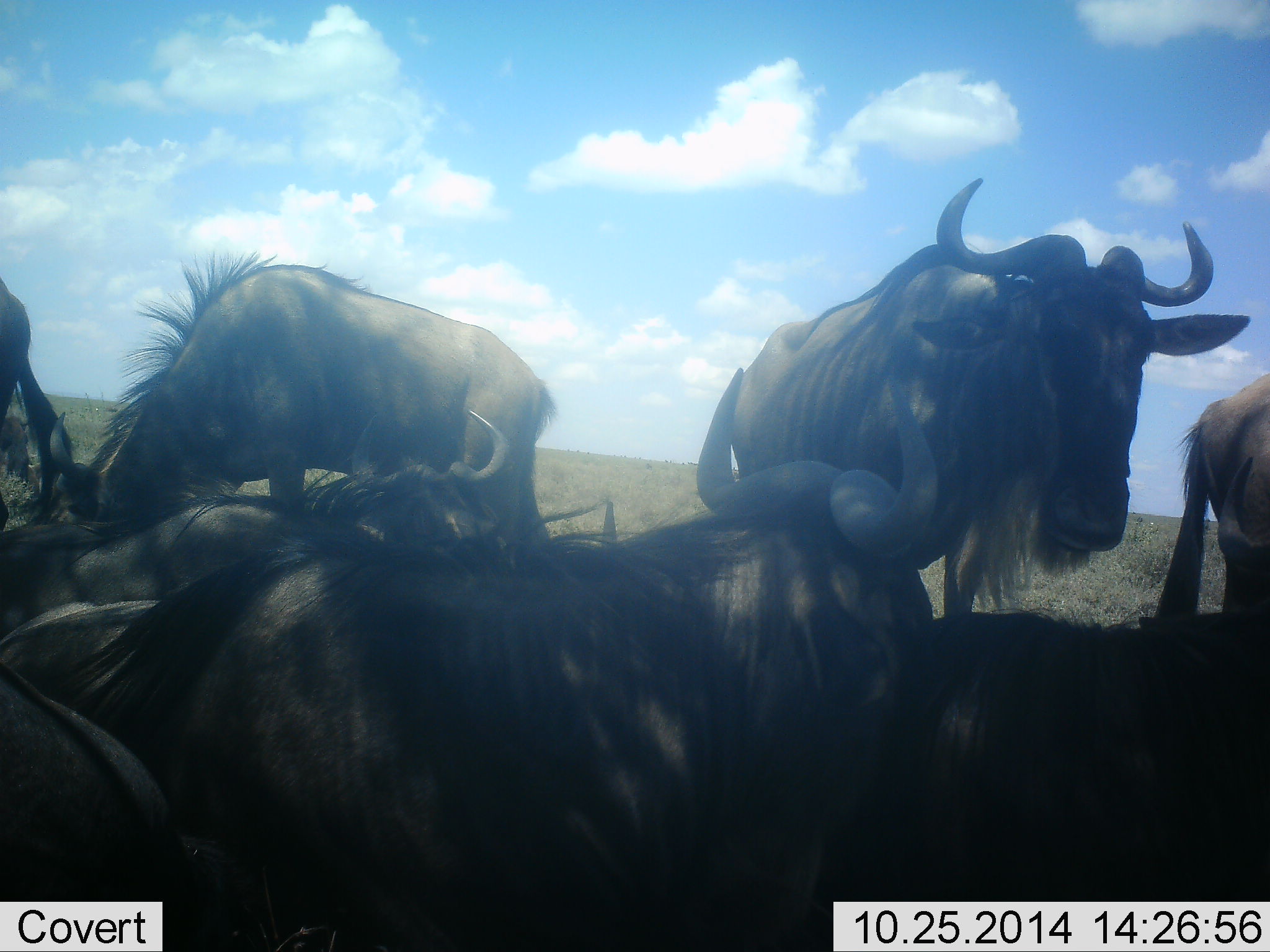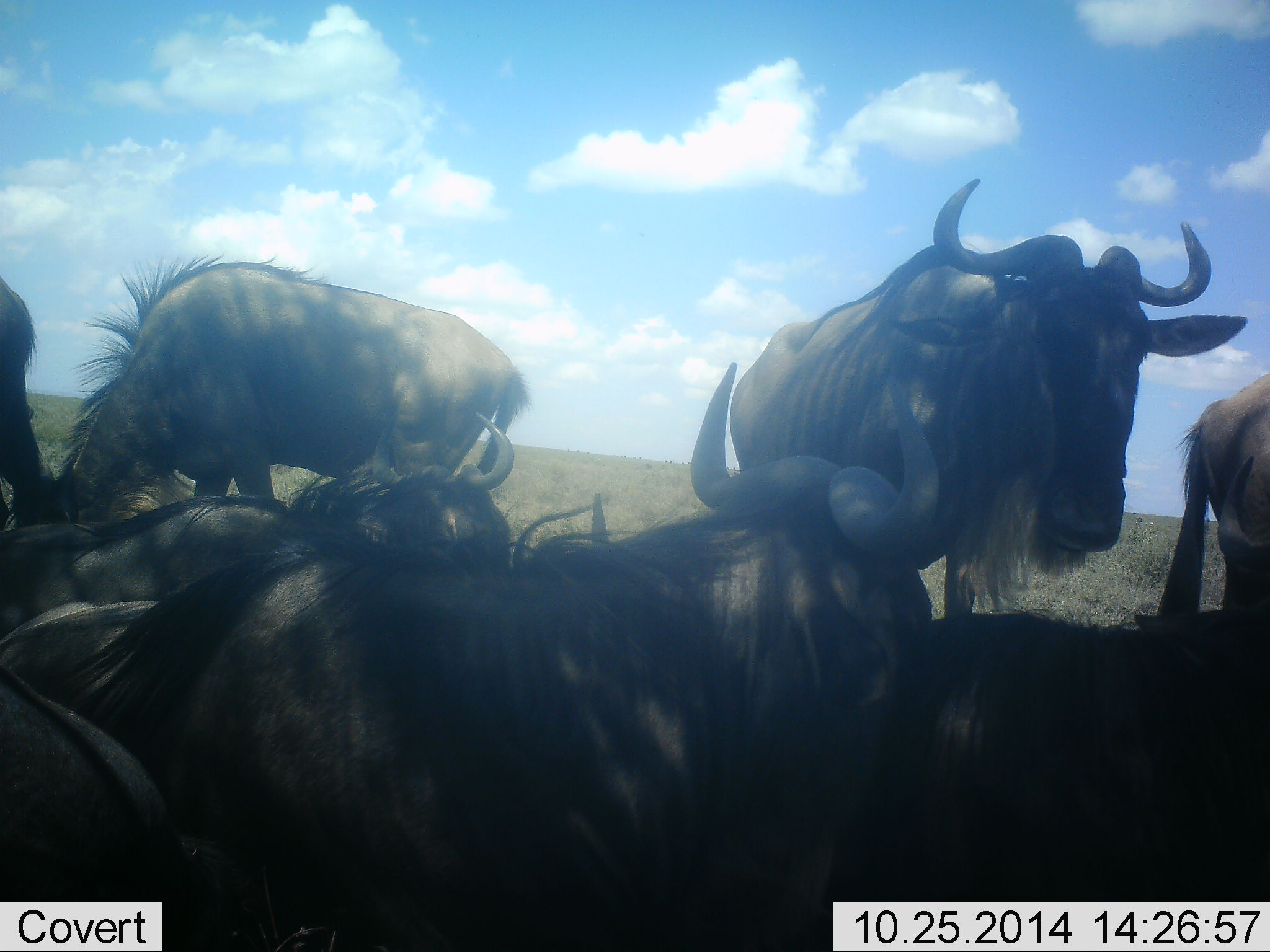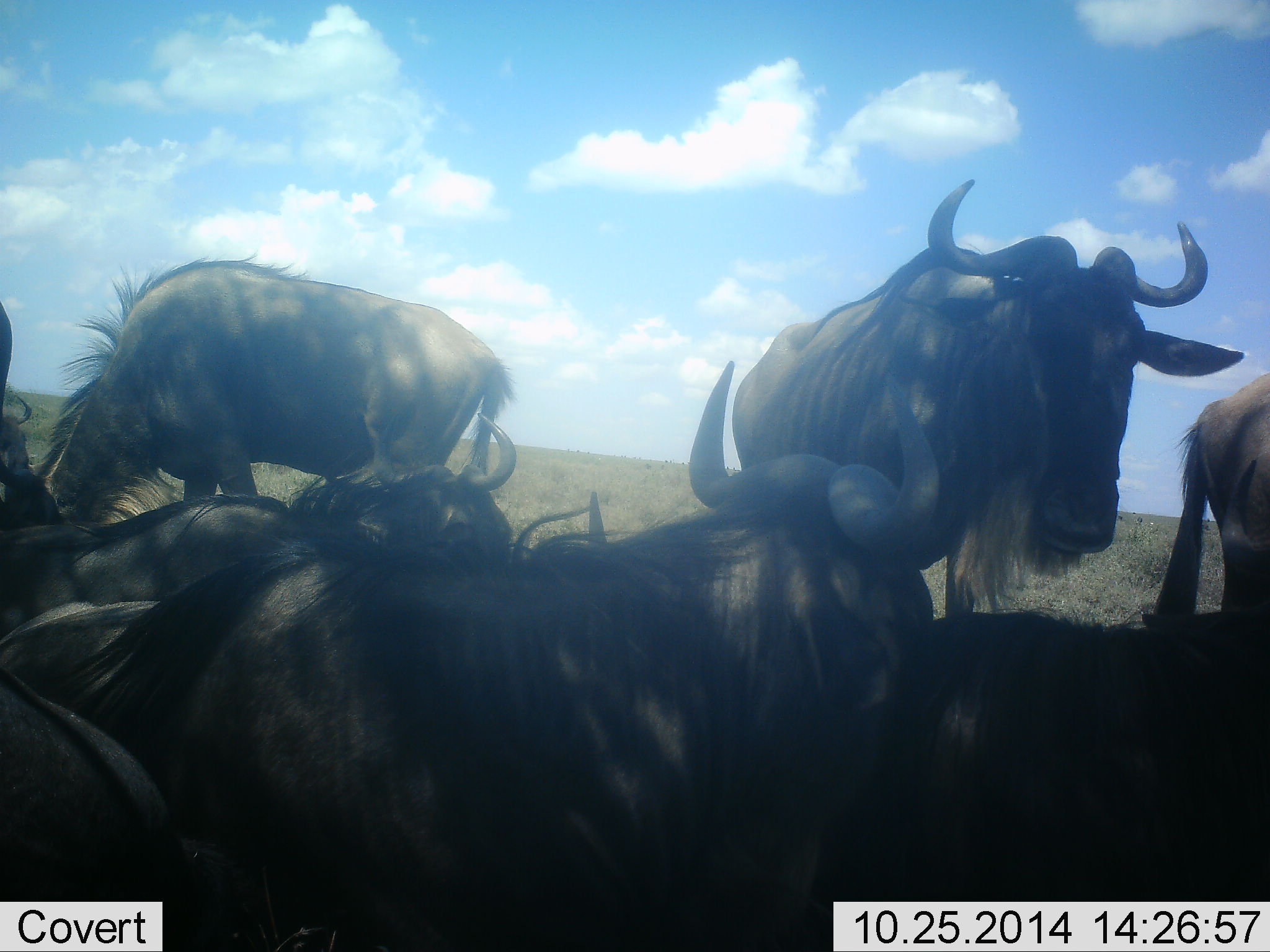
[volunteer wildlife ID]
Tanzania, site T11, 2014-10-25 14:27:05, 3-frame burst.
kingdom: Animalia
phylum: Chordata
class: Mammalia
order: Artiodactyla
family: Bovidae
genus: Connochaetes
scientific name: Connochaetes taurinus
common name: blue wildebeest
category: wildebeest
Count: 8.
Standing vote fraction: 70%.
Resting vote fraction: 80%.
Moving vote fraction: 10%.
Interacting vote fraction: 10%.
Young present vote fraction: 10%.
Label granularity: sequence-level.